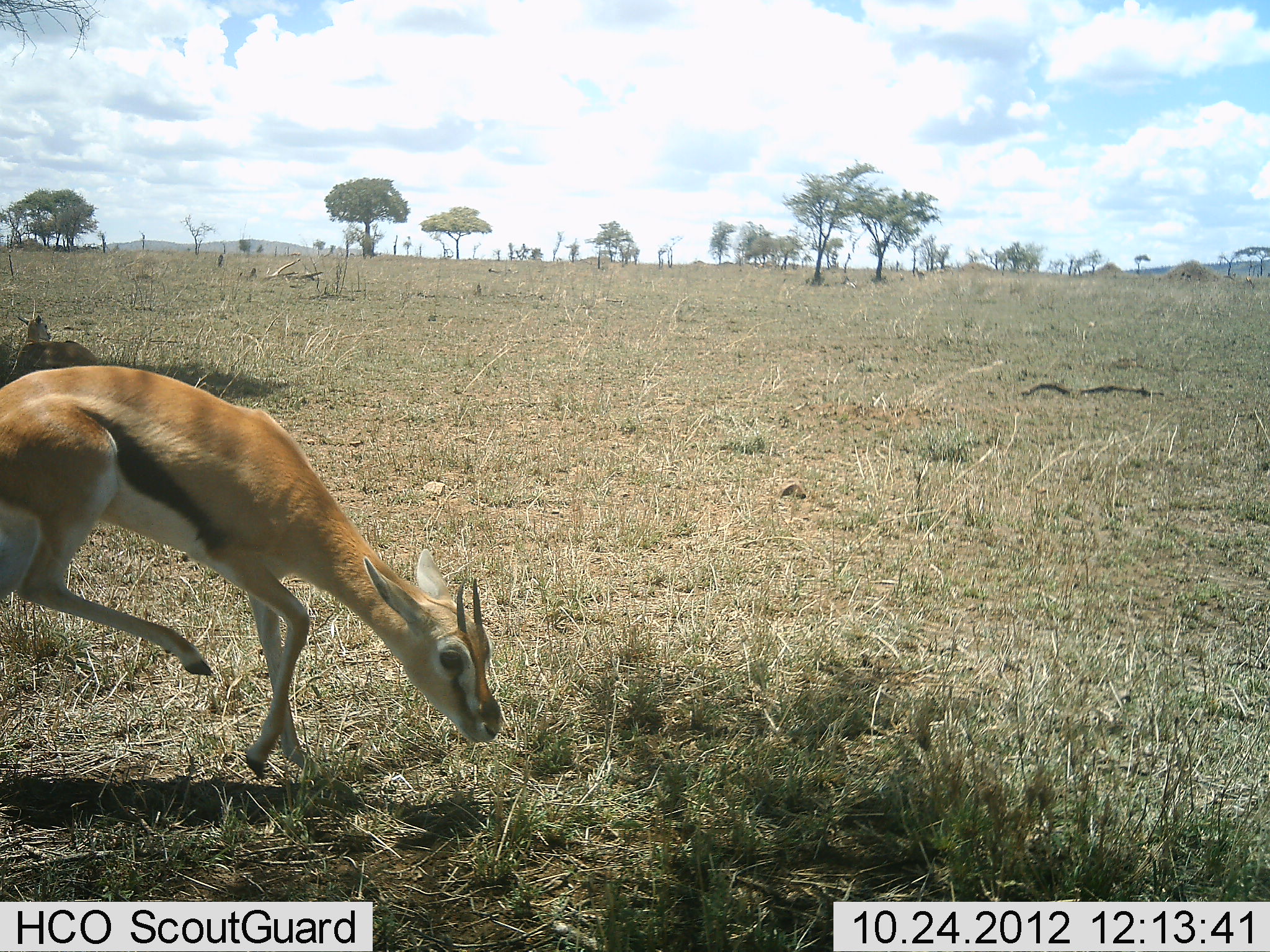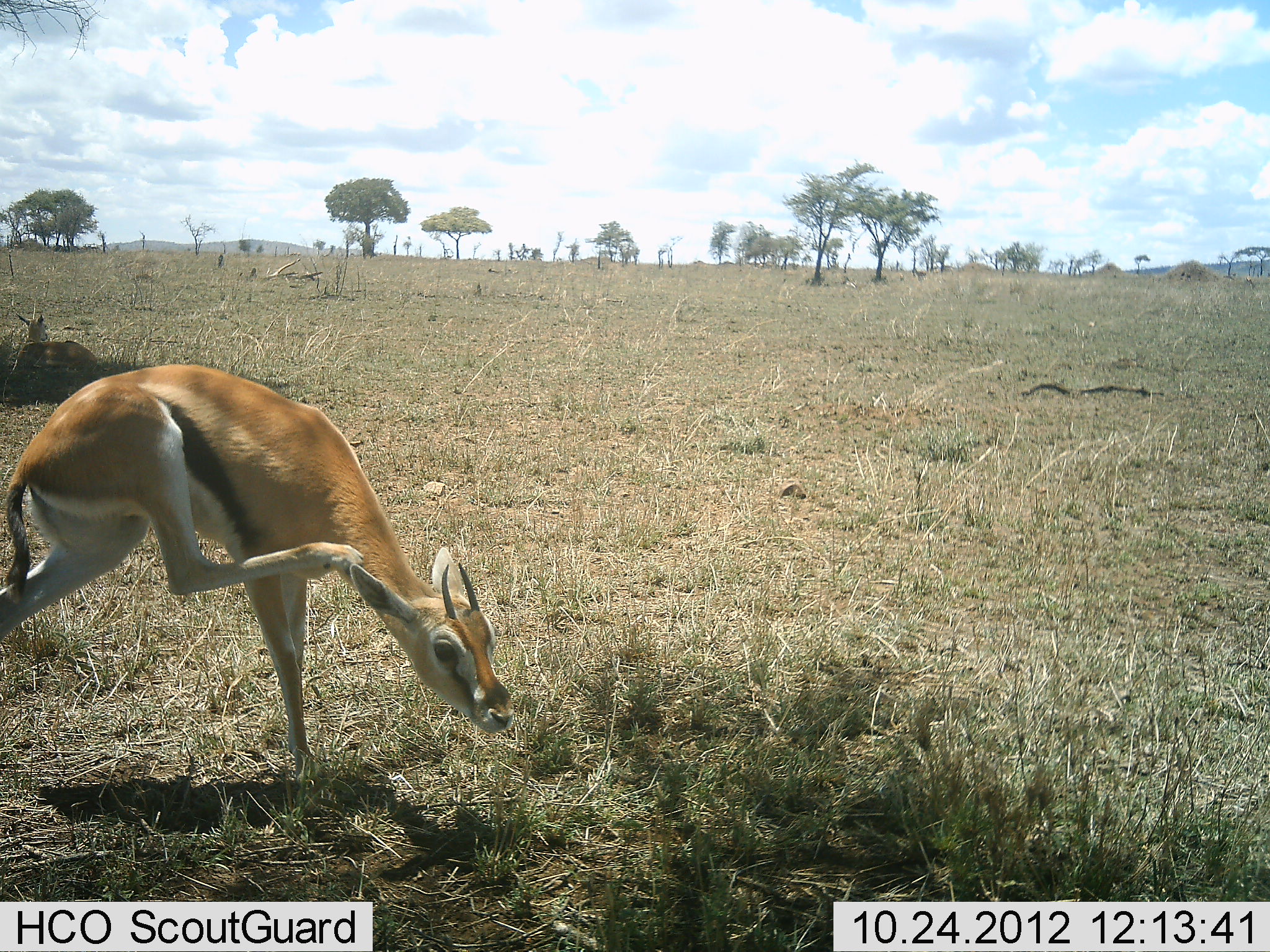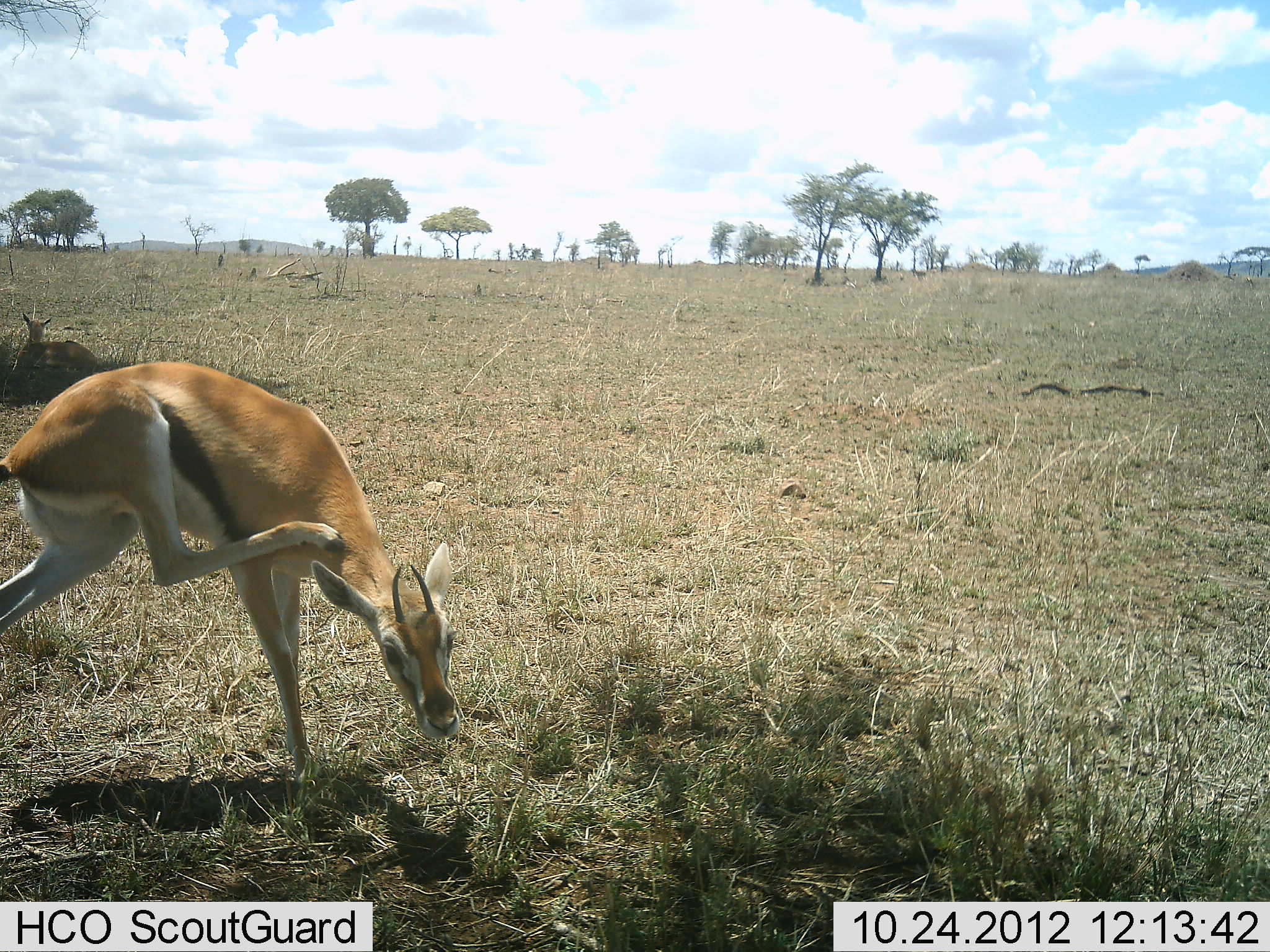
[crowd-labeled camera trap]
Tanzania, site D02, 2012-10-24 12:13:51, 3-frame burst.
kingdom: Animalia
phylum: Chordata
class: Mammalia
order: Artiodactyla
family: Bovidae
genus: Eudorcas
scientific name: Eudorcas thomsonii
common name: thomson's gazelle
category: gazellethomsons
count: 2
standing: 100%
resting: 90%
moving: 0%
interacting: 0%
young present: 0%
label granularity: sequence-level